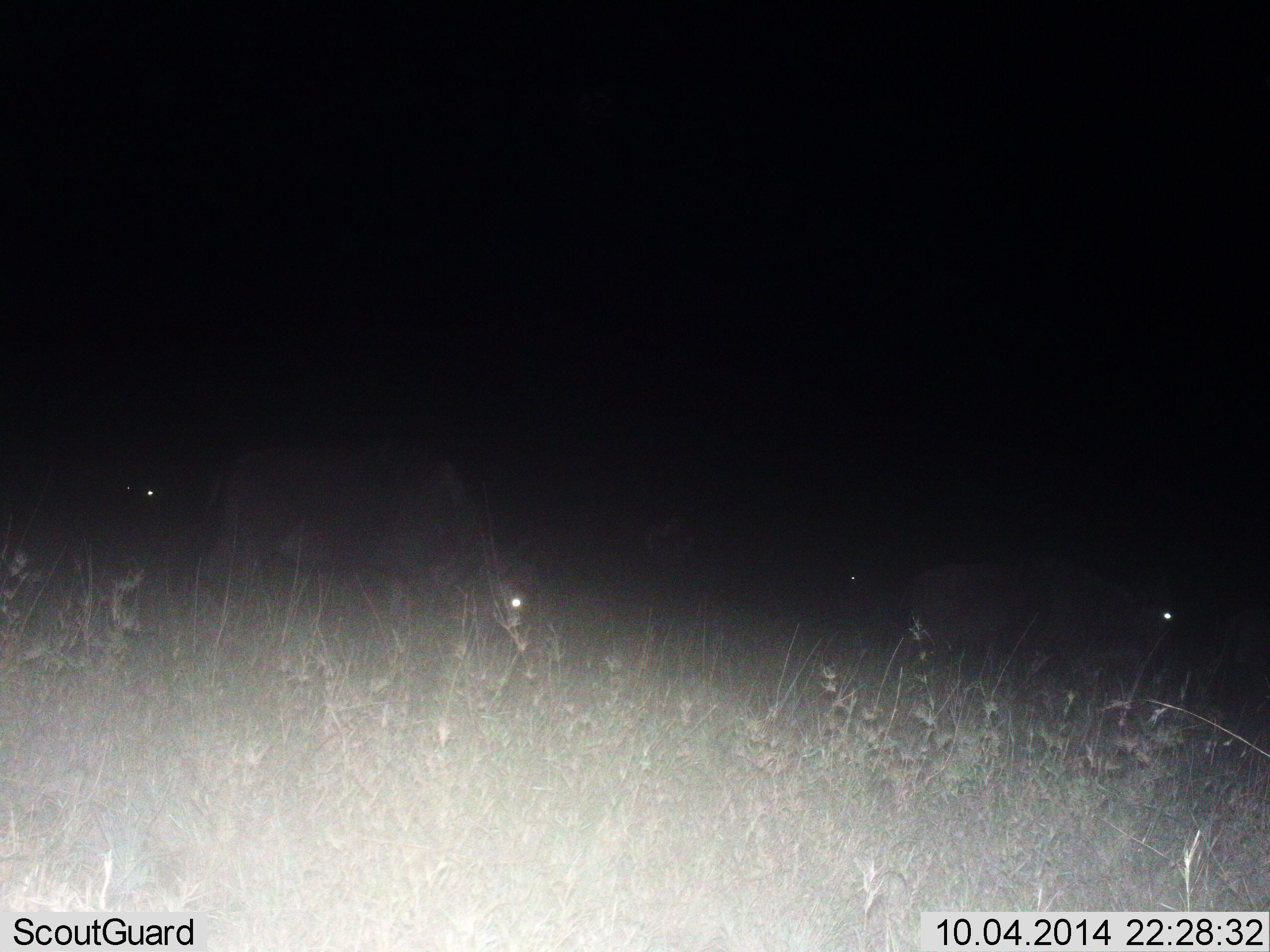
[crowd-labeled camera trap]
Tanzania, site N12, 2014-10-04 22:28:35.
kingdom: Animalia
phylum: Chordata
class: Mammalia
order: Artiodactyla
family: Bovidae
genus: Connochaetes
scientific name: Connochaetes taurinus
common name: blue wildebeest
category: wildebeest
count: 4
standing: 30%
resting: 20%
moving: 10%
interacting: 0%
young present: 10%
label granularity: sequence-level